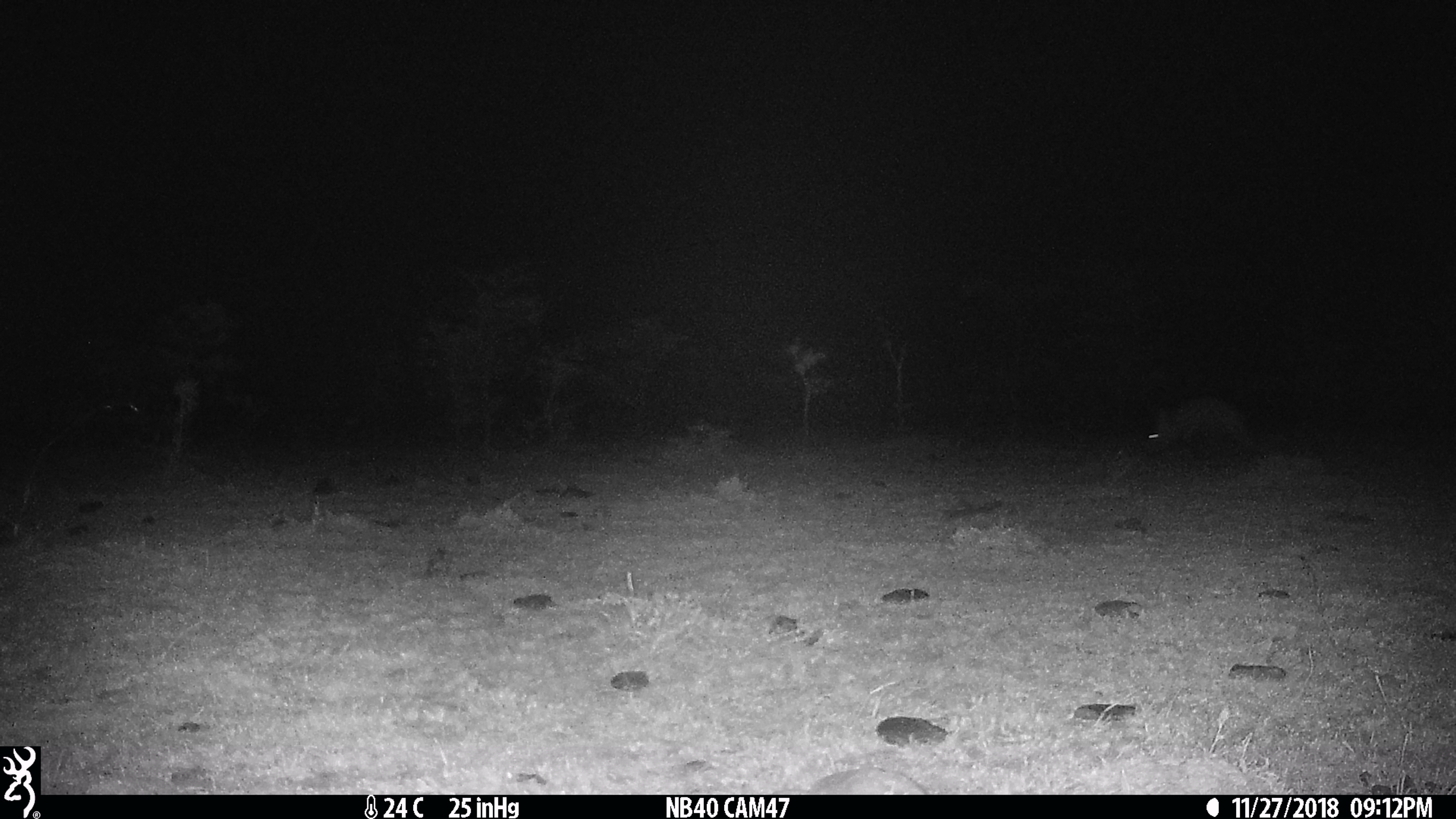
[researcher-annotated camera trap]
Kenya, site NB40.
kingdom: Animalia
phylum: Chordata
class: Mammalia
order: Tubulidentata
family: Orycteropodidae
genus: Orycteropus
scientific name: Orycteropus afer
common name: aardvark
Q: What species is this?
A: Aardvark (Orycteropus afer).